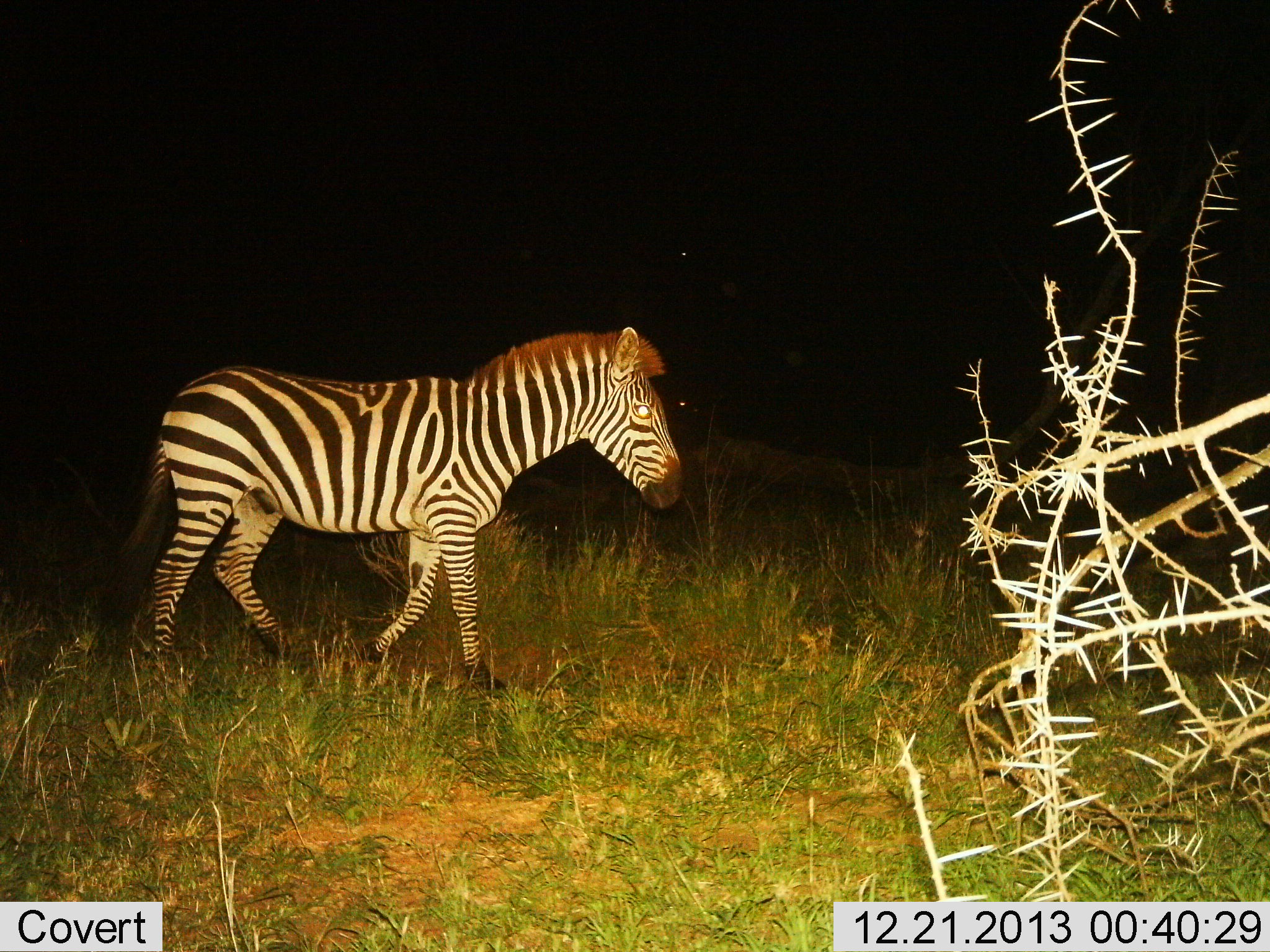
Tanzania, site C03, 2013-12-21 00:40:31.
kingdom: Animalia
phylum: Chordata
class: Mammalia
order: Perissodactyla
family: Equidae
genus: Equus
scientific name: Equus quagga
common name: plains zebra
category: zebra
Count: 1.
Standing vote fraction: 20%.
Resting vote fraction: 0%.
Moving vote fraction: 90%.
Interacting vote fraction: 0%.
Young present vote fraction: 0%.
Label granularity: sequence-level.